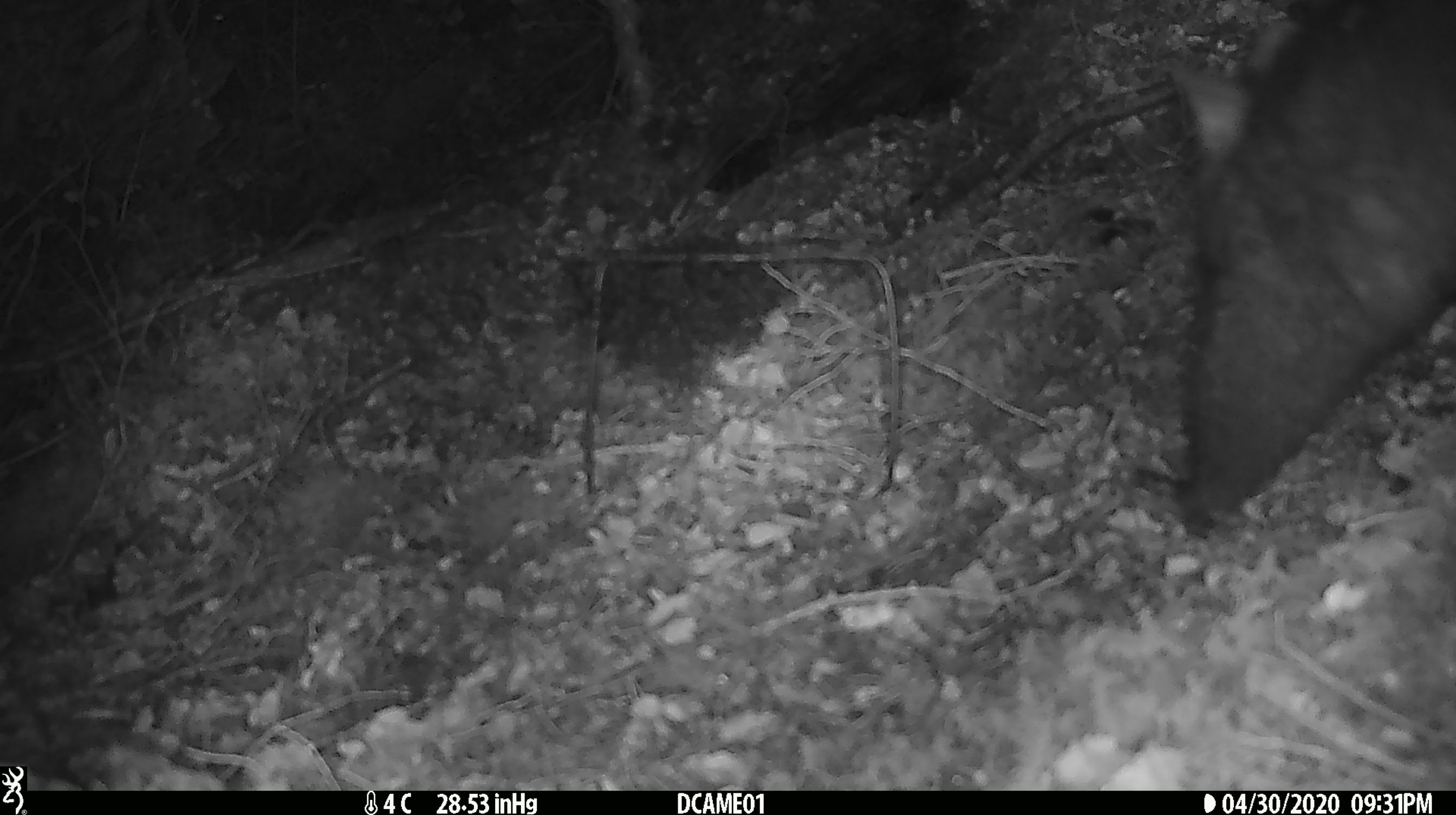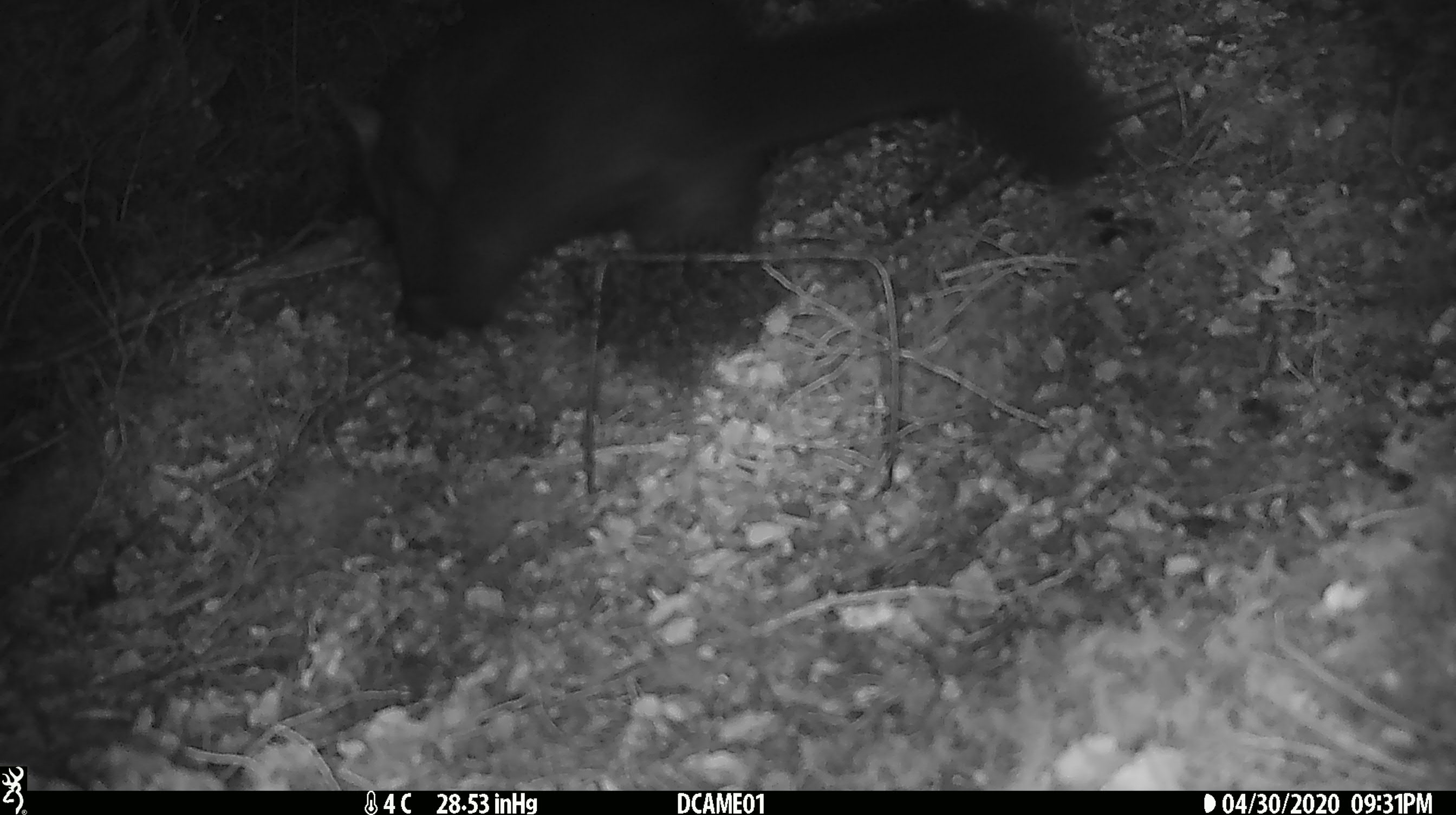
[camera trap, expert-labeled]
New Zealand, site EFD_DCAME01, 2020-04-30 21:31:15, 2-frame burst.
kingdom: Animalia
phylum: Chordata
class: Mammalia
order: Diprotodontia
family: Phalangeridae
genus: Trichosurus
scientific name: Trichosurus vulpecula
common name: common brushtail possum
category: possum